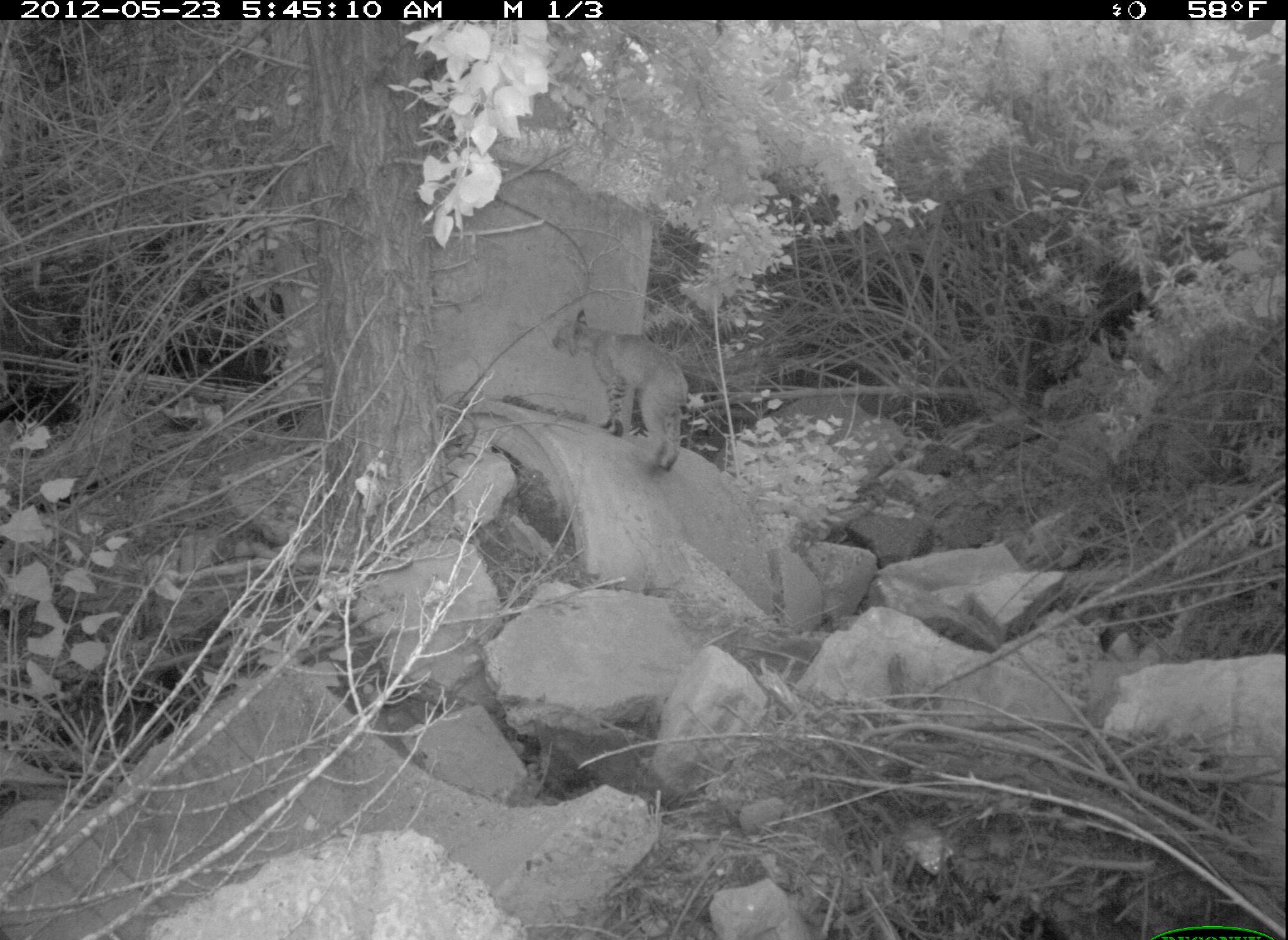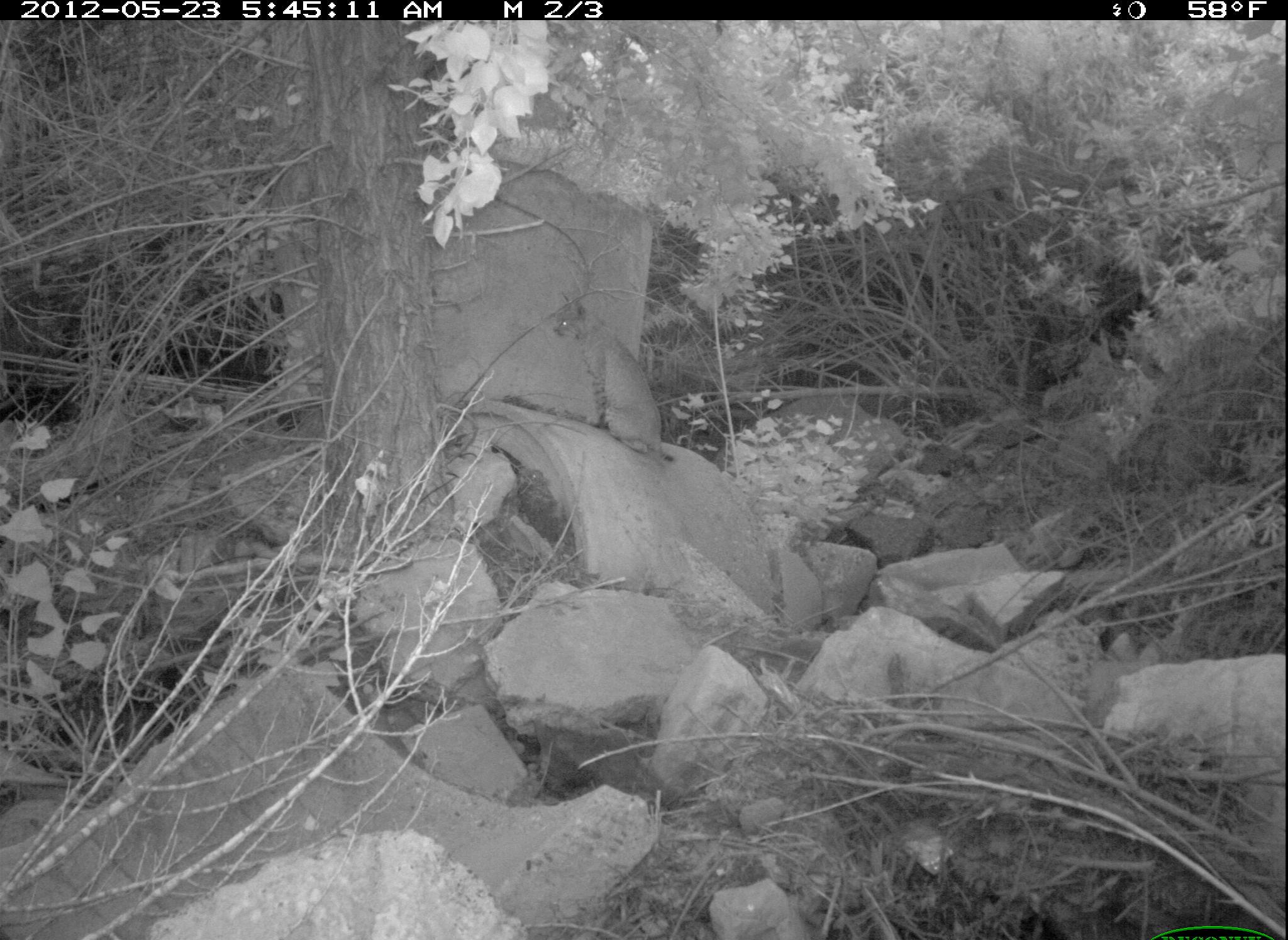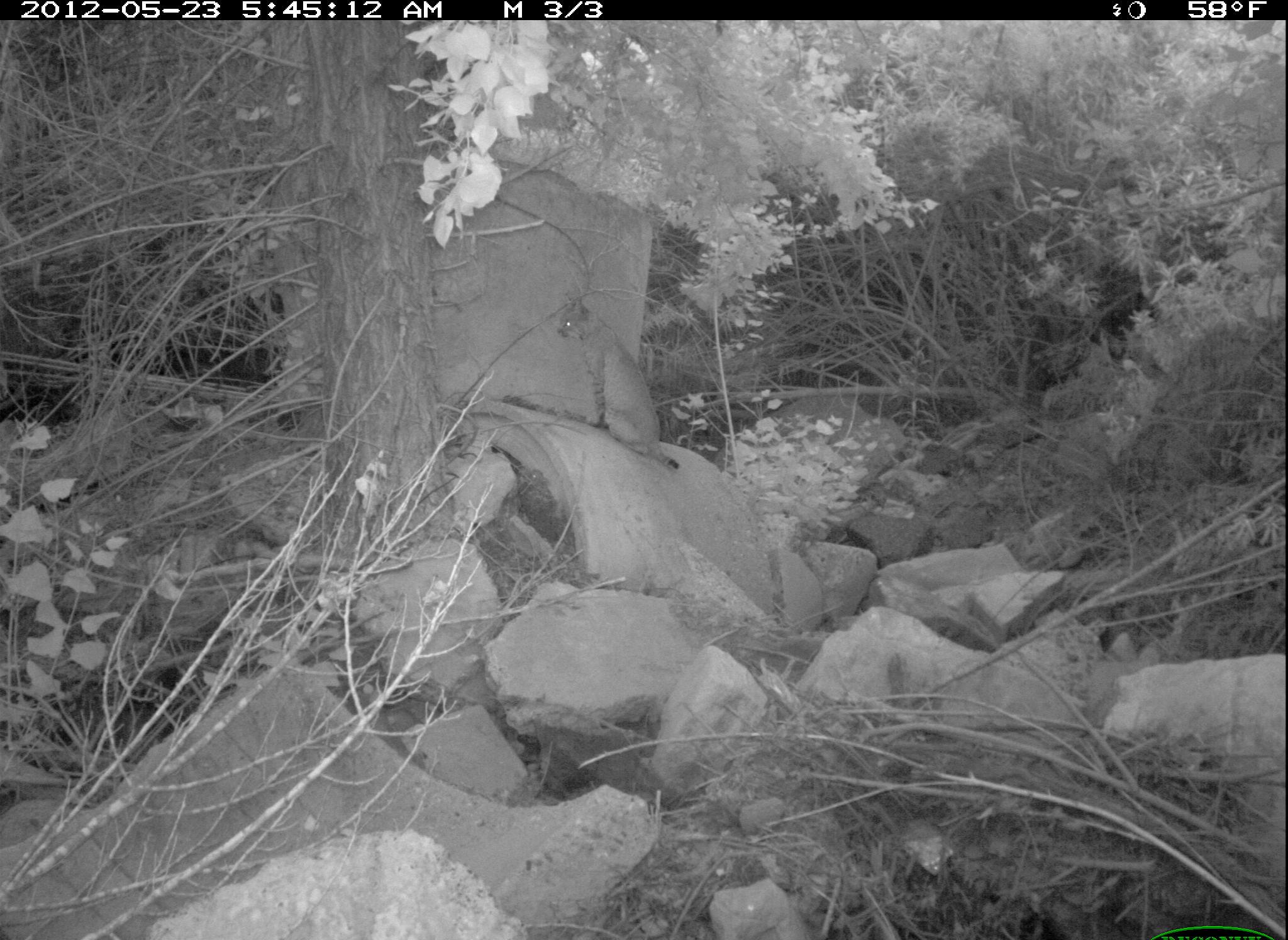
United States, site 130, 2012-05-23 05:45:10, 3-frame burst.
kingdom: Animalia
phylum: Chordata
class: Mammalia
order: Carnivora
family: Felidae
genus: Lynx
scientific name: Lynx rufus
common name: bobcat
Bobcat (Lynx rufus).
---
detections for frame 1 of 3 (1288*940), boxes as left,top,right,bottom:
bobcat: 539,301,710,480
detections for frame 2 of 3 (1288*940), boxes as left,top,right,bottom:
bobcat: 547,277,691,474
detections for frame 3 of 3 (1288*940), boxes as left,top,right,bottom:
bobcat: 552,290,694,485